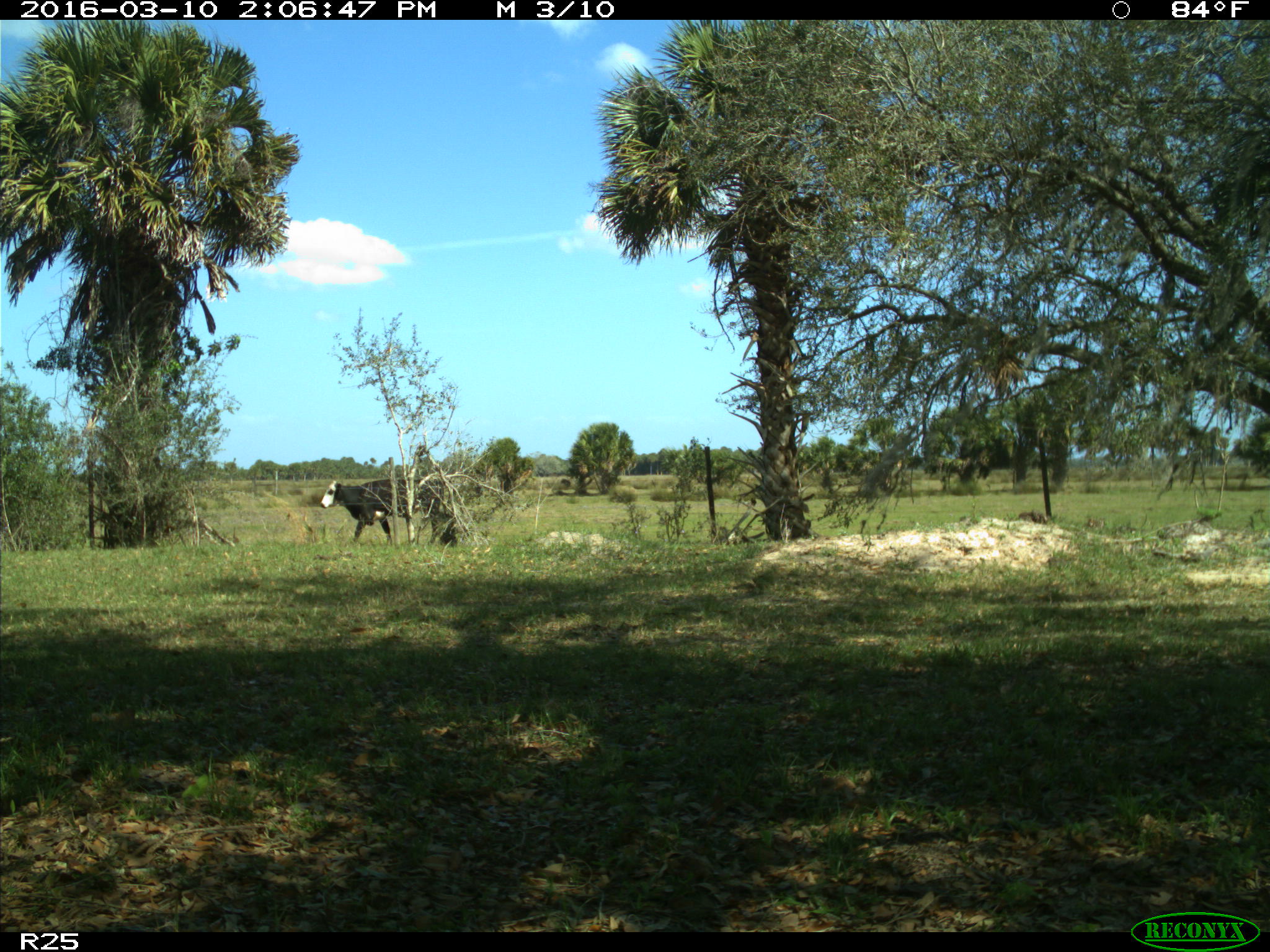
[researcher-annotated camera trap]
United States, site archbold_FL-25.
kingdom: Animalia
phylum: Chordata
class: Mammalia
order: Artiodactyla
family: Bovidae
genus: Bos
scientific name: Bos taurus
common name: domestic cow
Bos taurus (domestic cow).